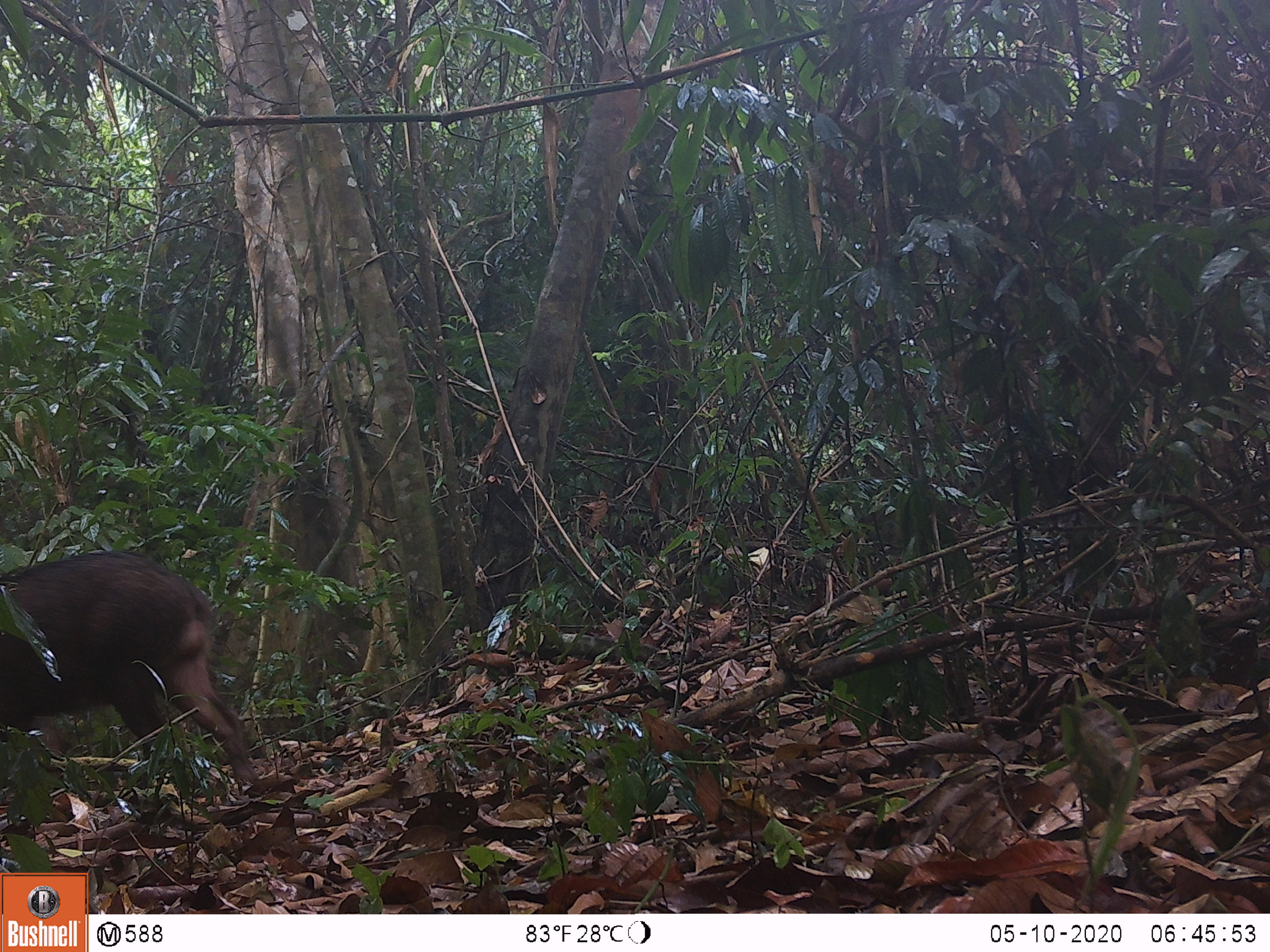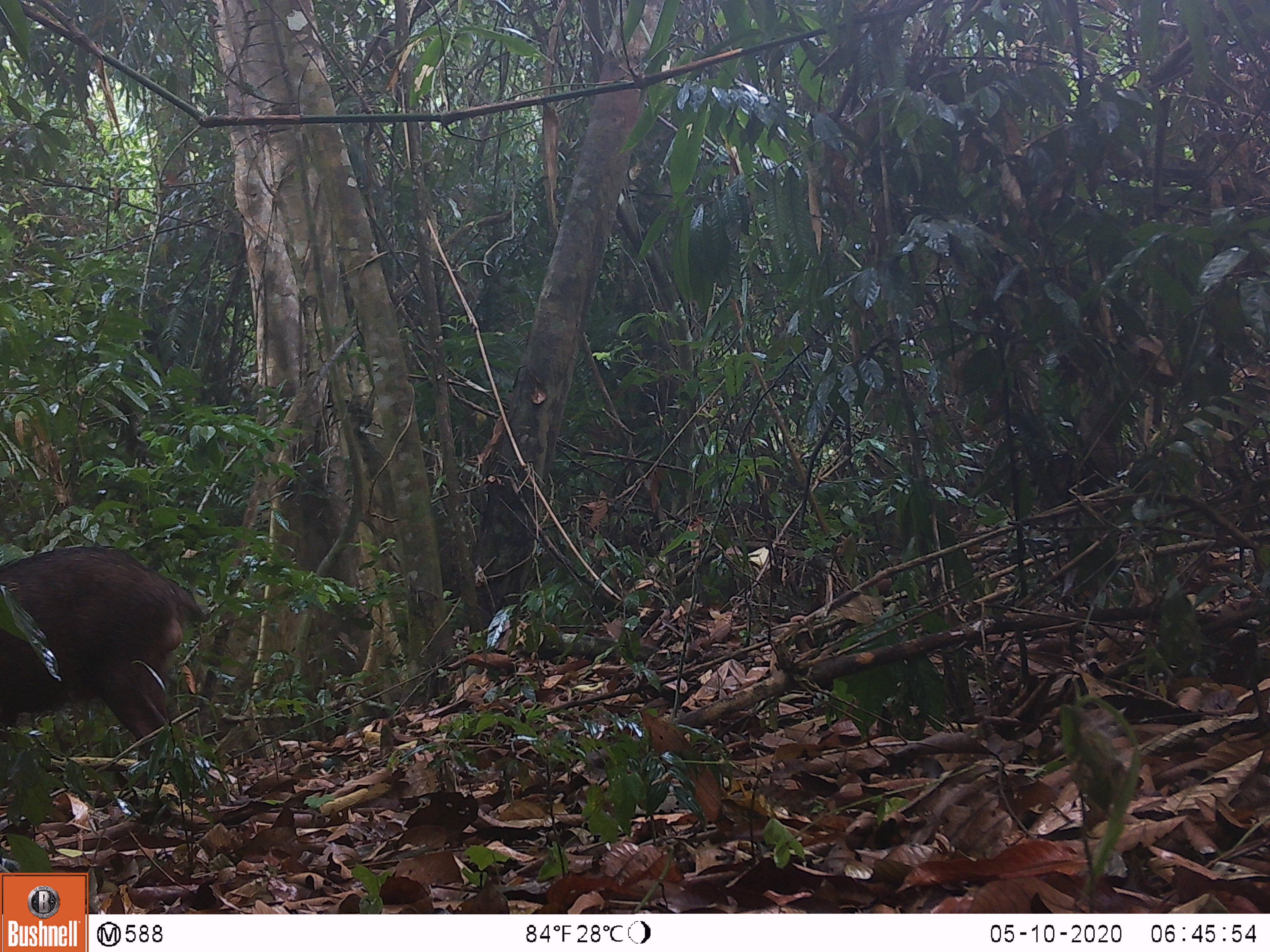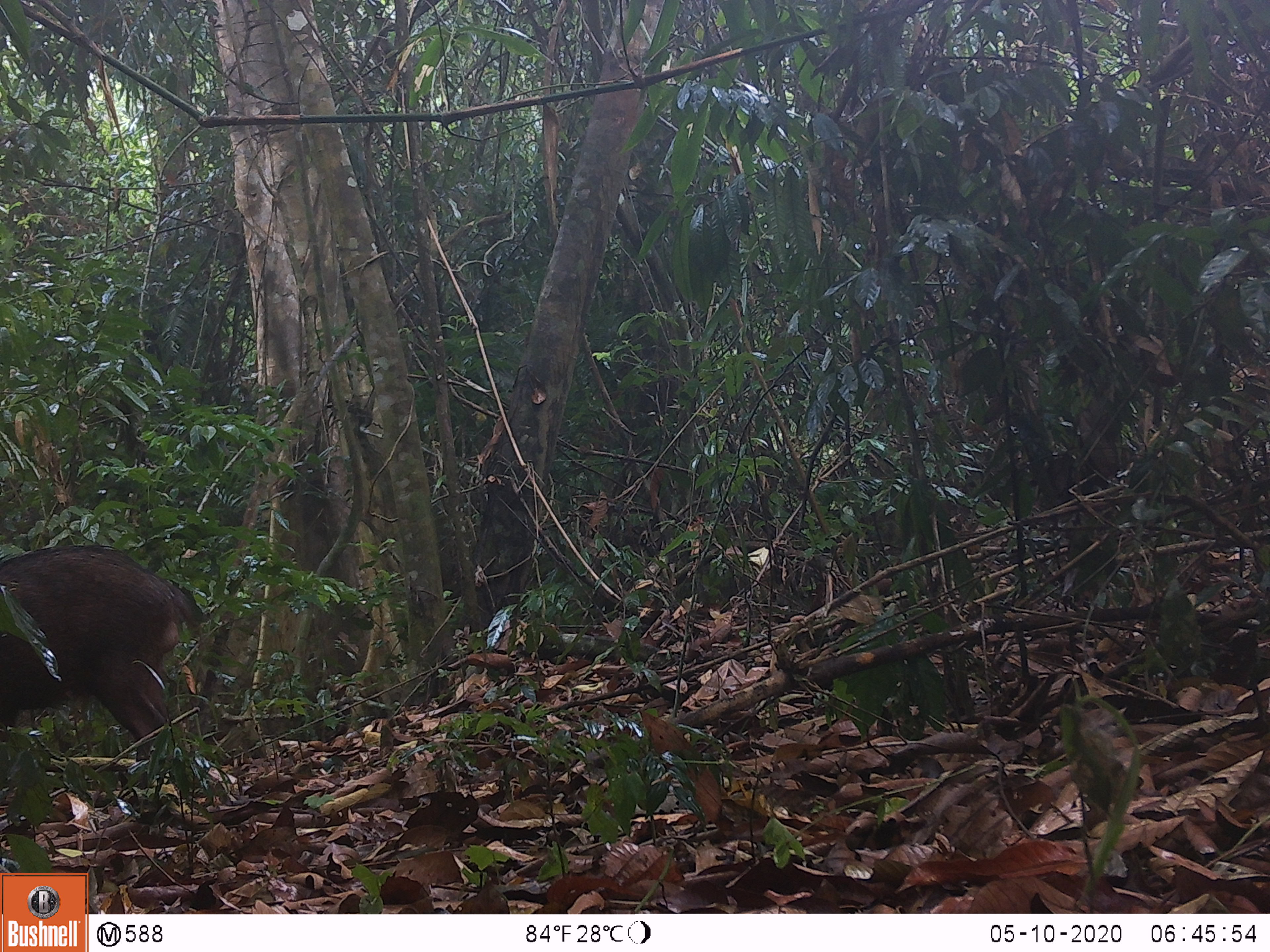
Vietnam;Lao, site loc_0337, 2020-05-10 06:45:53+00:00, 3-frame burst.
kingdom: Animalia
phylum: Chordata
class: Mammalia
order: Artiodactyla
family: Suidae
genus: Sus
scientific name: Sus scrofa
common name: eurasian wild pig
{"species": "eurasian wild pig (Sus scrofa)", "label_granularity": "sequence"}